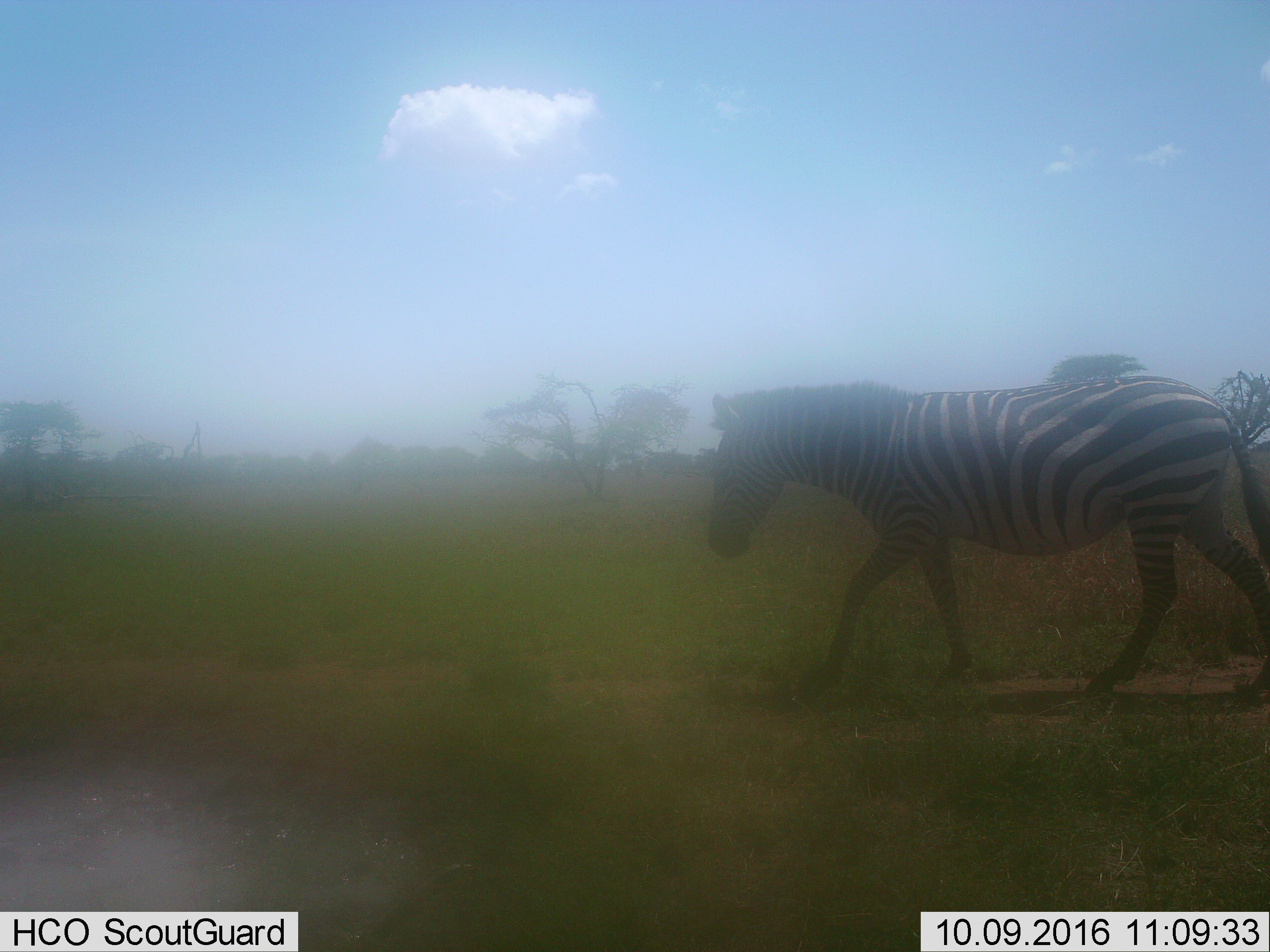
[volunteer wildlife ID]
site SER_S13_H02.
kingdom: Animalia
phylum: Chordata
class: Mammalia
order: Perissodactyla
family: Equidae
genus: Equus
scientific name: Equus quagga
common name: plains zebra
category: zebraplains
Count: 1.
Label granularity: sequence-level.